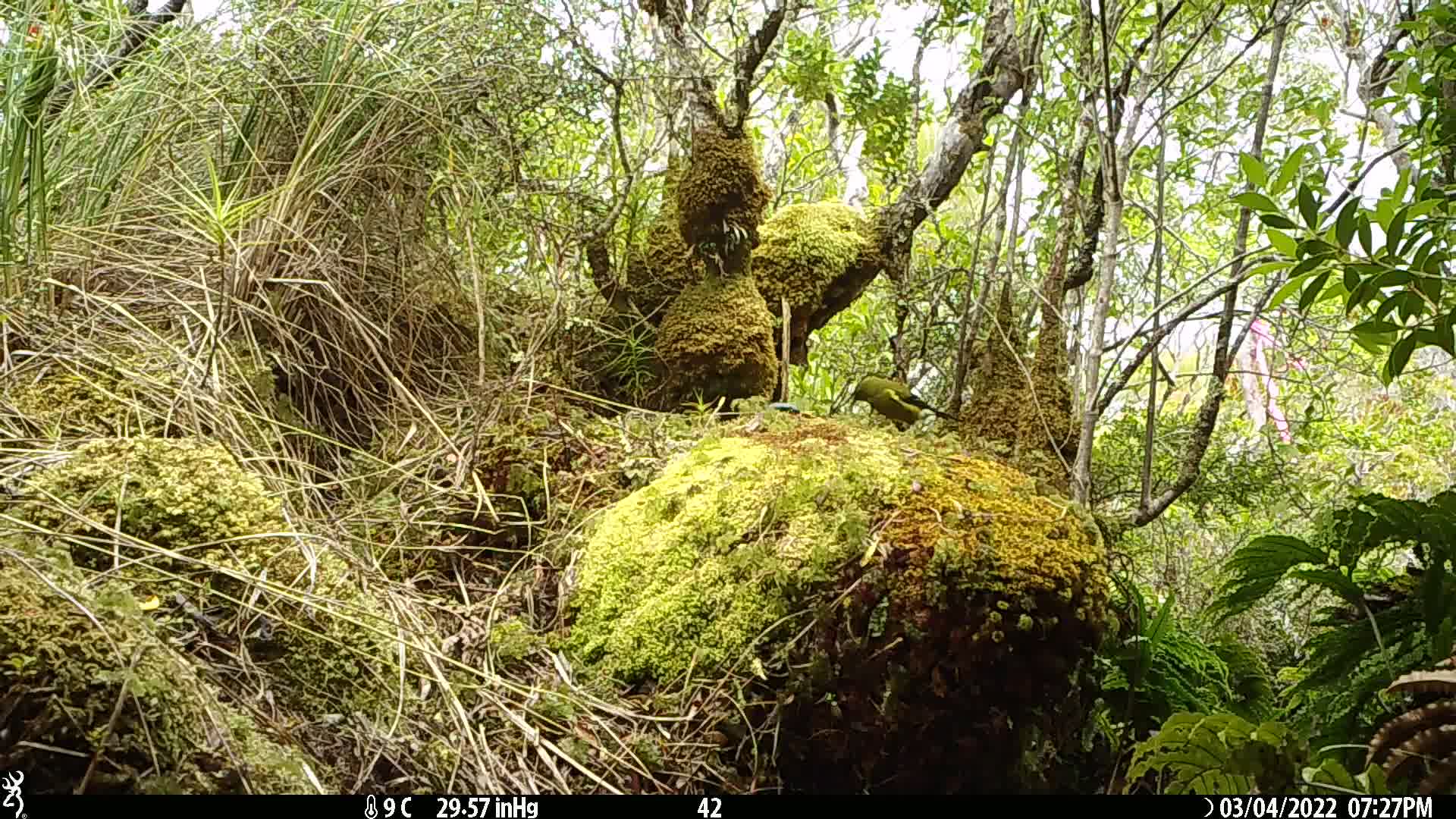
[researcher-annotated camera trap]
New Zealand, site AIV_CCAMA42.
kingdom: Animalia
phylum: Chordata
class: Aves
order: Passeriformes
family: Meliphagidae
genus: Anthornis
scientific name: Anthornis melanura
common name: new zealand bellbird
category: bellbird